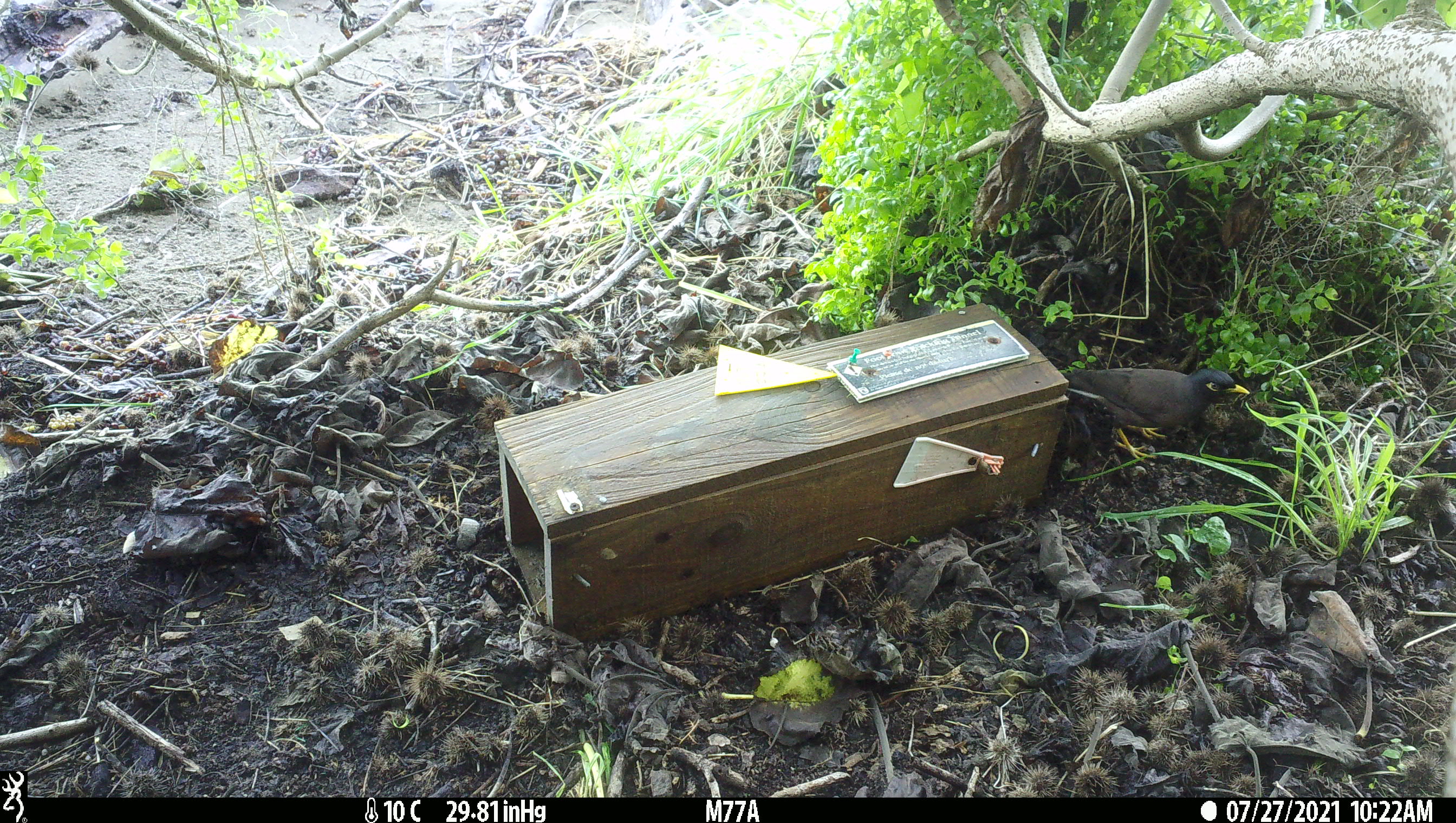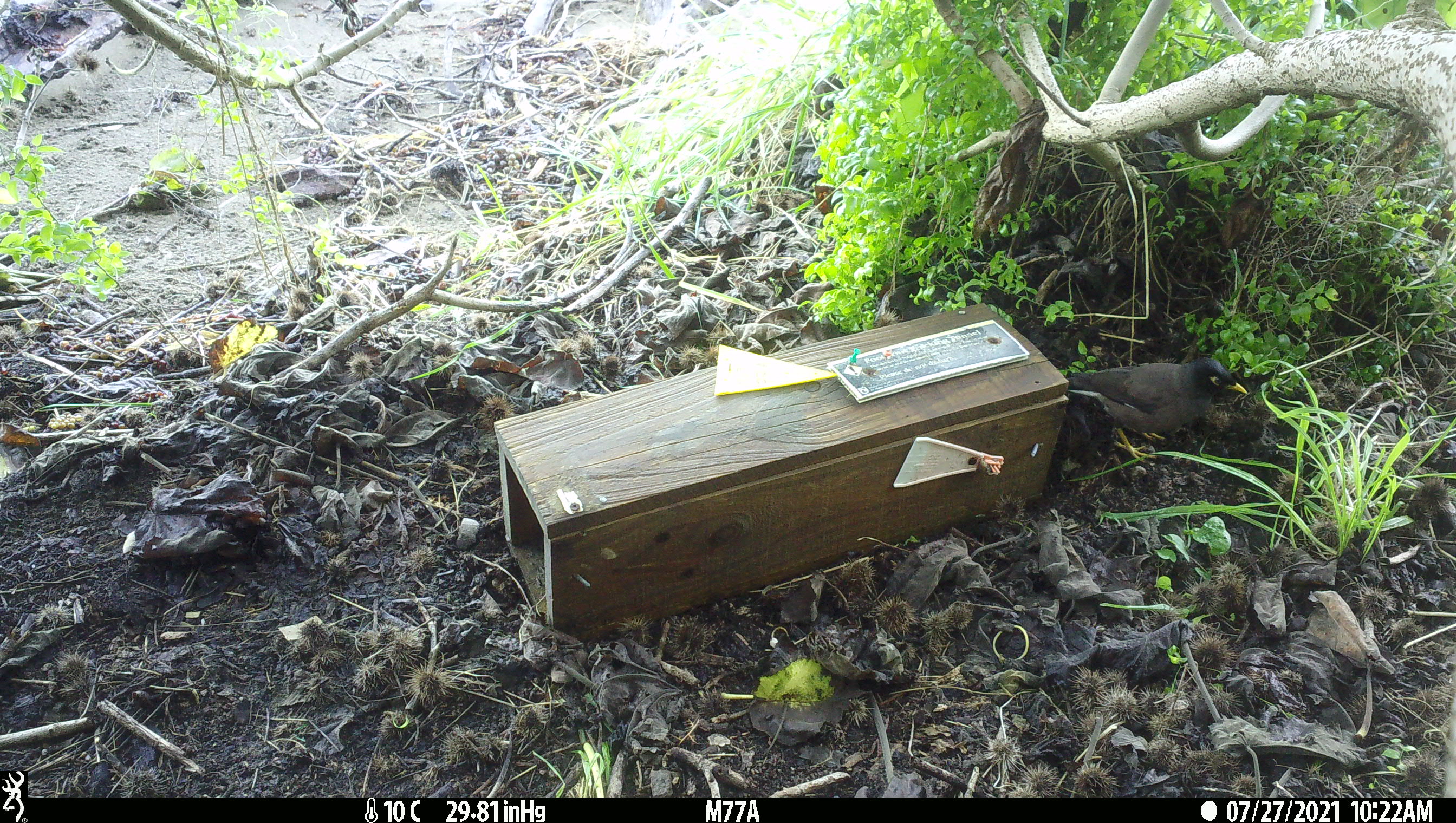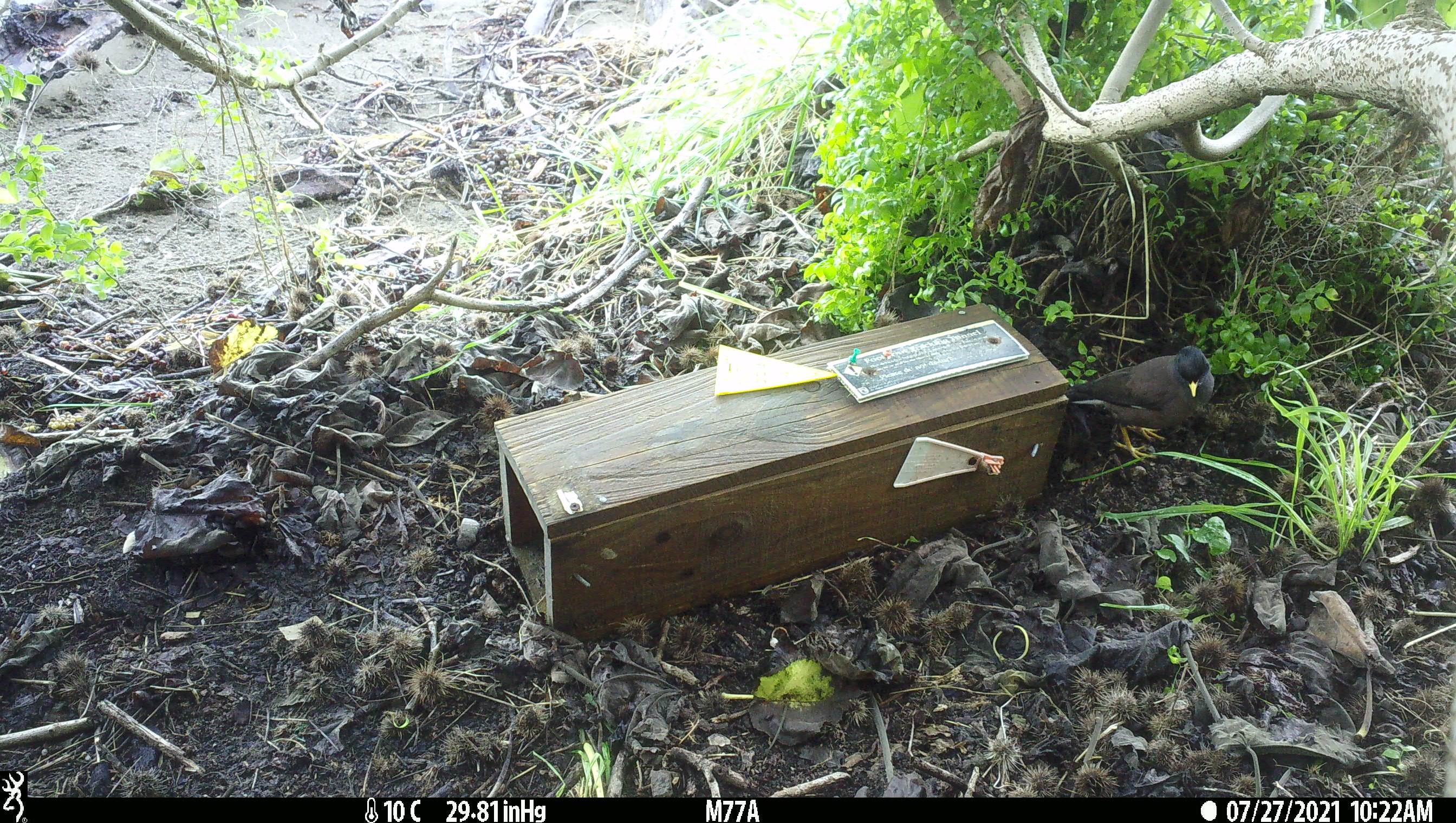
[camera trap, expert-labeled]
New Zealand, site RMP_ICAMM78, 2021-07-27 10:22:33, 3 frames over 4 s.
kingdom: Animalia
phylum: Chordata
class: Aves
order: Passeriformes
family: Sturnidae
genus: Acridotheres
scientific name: Acridotheres tristis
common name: common myna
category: myna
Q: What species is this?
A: Myna (common myna) (Acridotheres tristis).